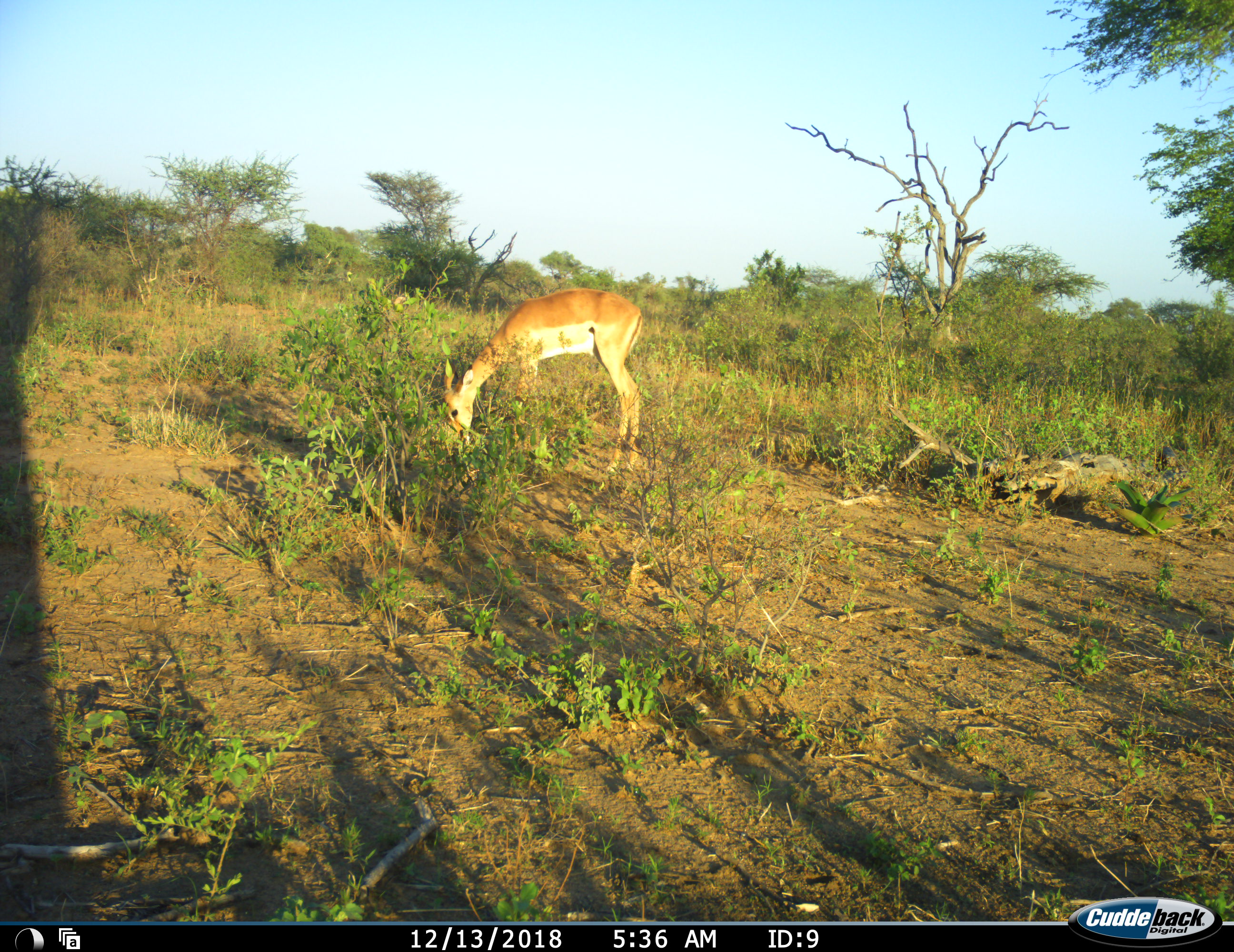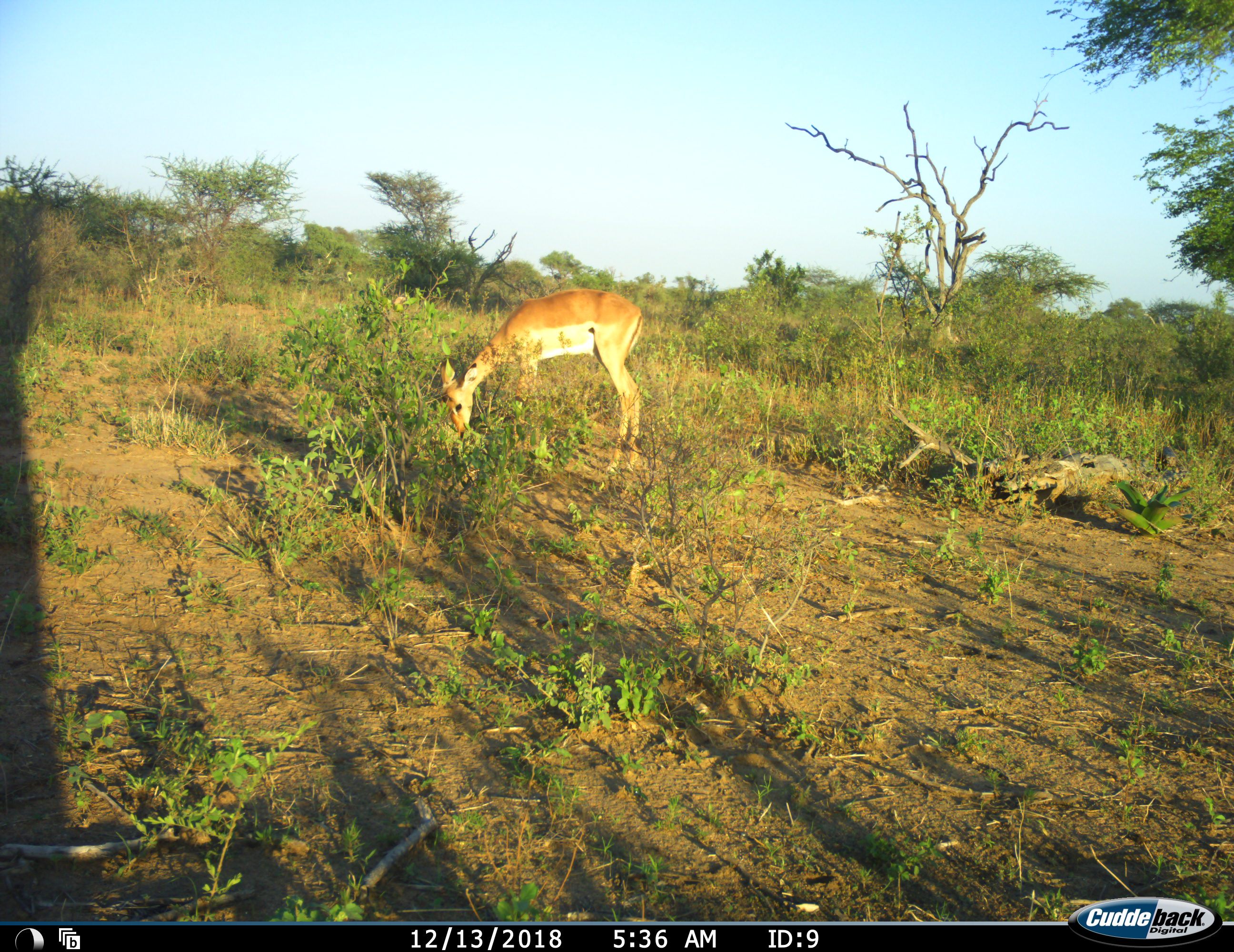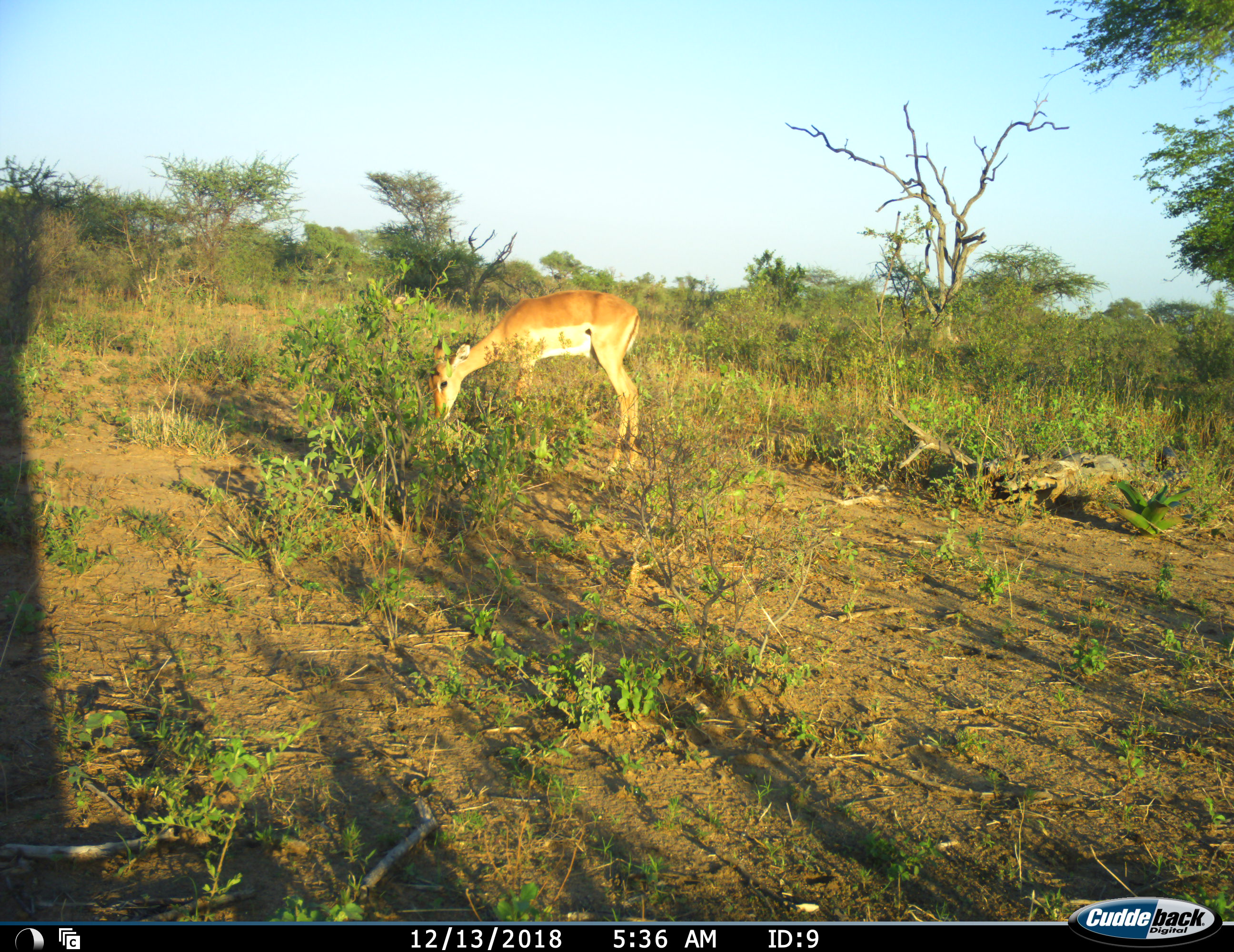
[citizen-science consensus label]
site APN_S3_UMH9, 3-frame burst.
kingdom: Animalia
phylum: Chordata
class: Mammalia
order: Artiodactyla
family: Bovidae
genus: Aepyceros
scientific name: Aepyceros melampus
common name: impala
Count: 1.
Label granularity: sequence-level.